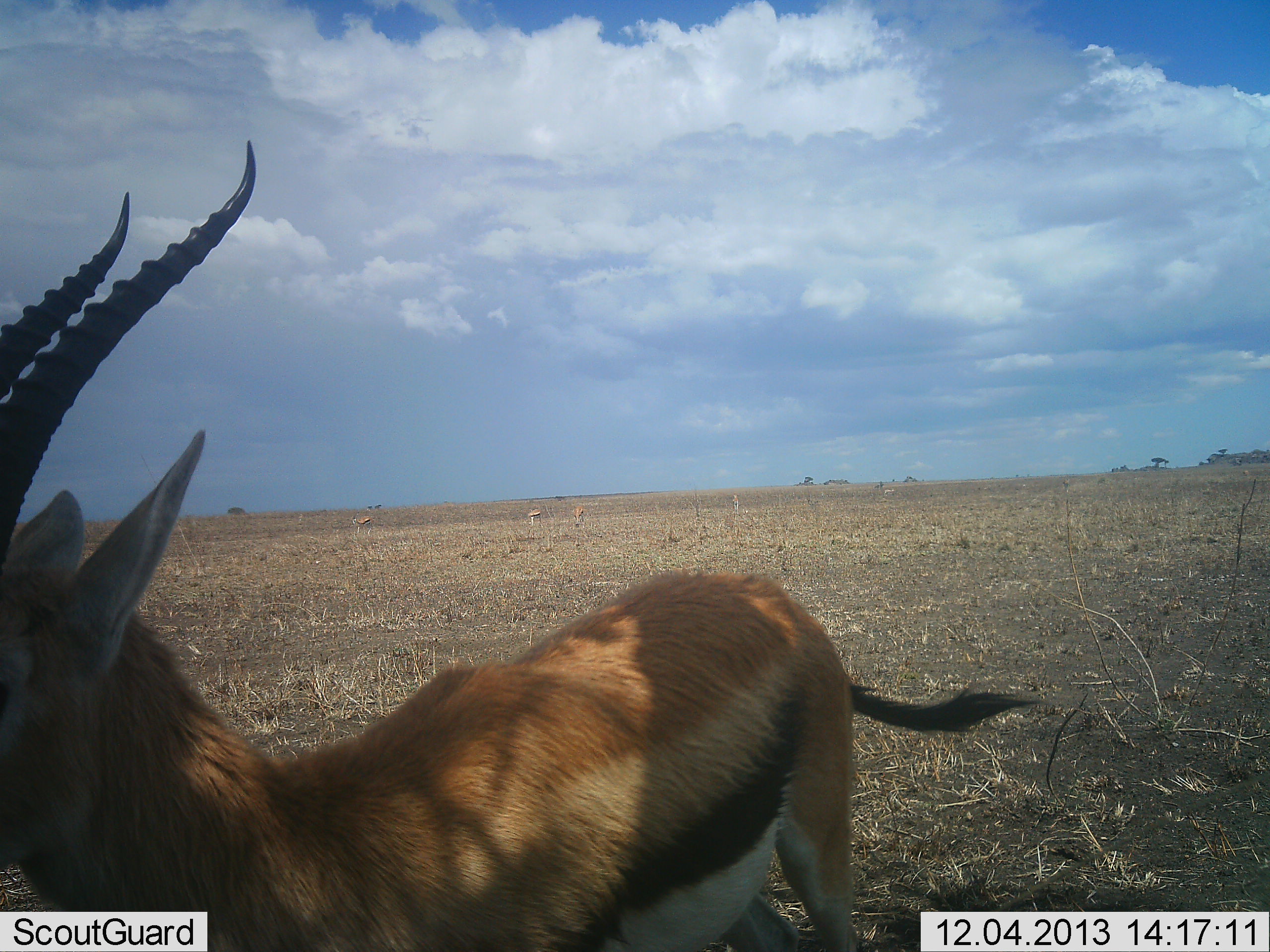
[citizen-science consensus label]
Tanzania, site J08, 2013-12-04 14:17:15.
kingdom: Animalia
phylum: Chordata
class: Mammalia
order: Artiodactyla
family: Bovidae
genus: Eudorcas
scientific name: Eudorcas thomsonii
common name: thomson's gazelle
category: gazellethomsons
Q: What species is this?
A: Gazellethomsons (thomson's gazelle) (Eudorcas thomsonii).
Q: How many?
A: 1.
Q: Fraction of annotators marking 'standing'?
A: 90%.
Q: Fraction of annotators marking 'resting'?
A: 0%.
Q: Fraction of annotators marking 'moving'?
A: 10%.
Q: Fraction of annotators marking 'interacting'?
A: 0%.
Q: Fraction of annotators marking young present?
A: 0%.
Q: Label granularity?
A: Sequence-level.